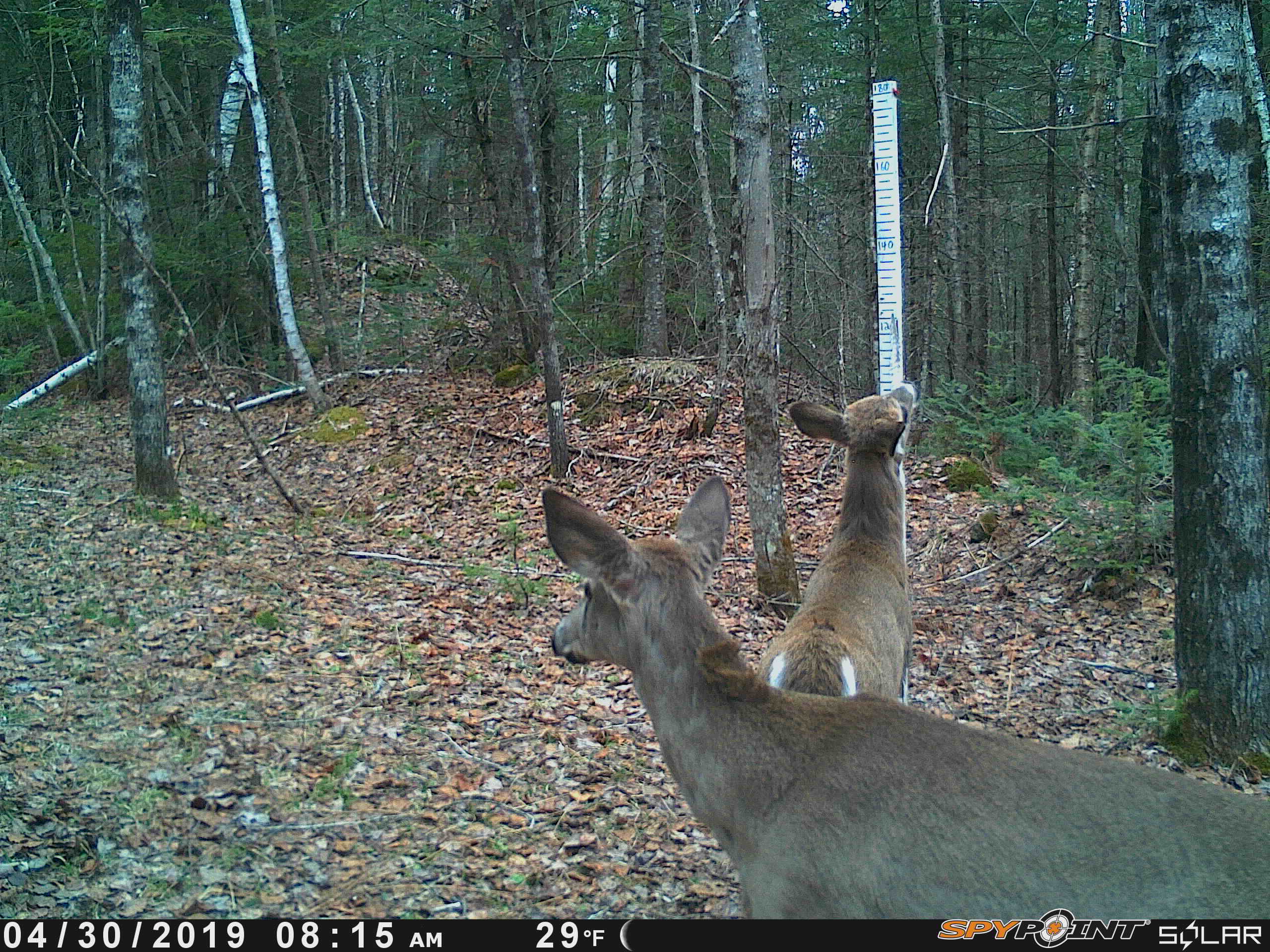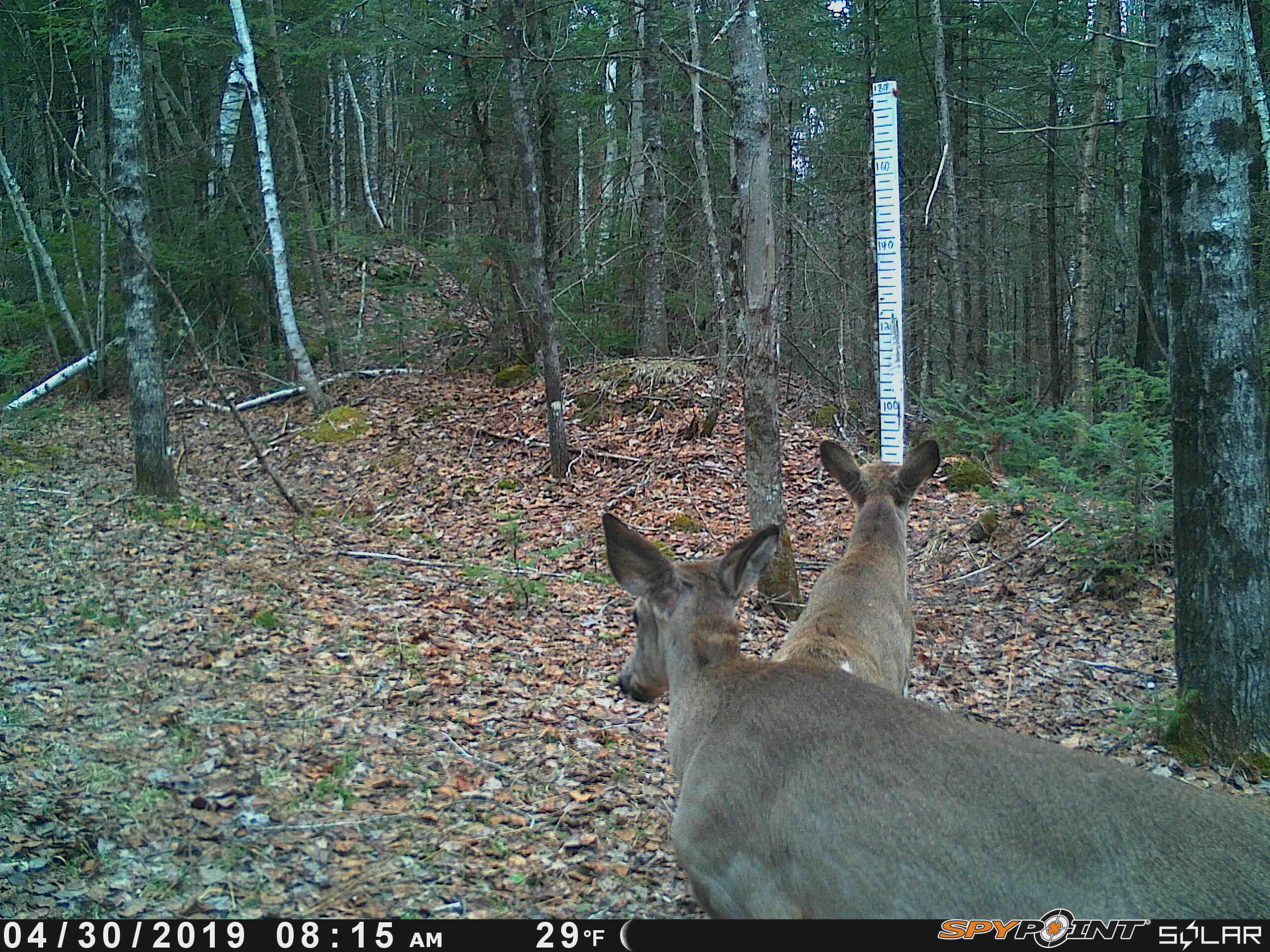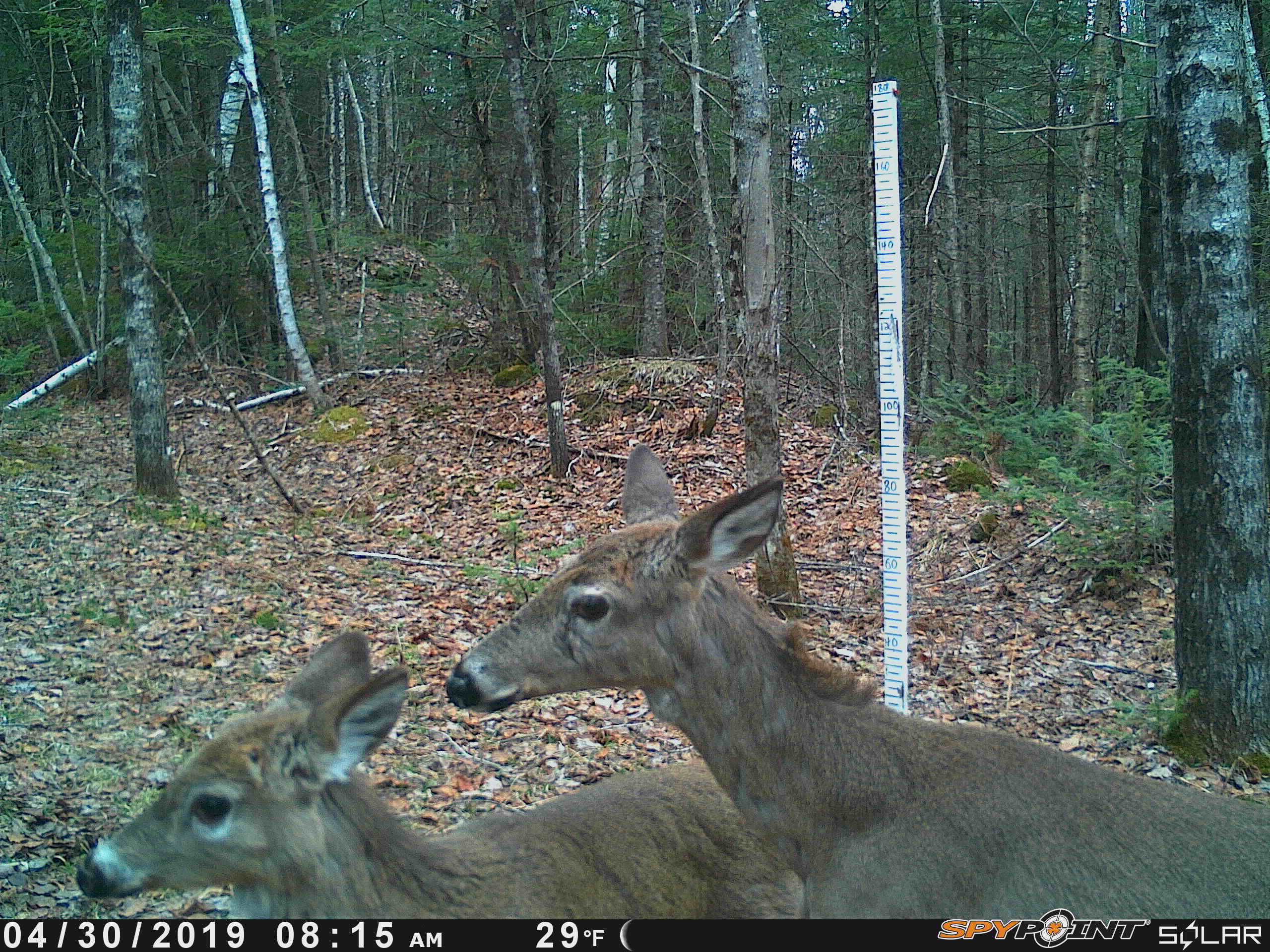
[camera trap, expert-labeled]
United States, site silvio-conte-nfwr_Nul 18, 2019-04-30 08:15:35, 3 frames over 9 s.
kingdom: Animalia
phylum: Chordata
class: Mammalia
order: Artiodactyla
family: Cervidae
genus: Odocoileus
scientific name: Odocoileus virginianus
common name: white-tailed deer